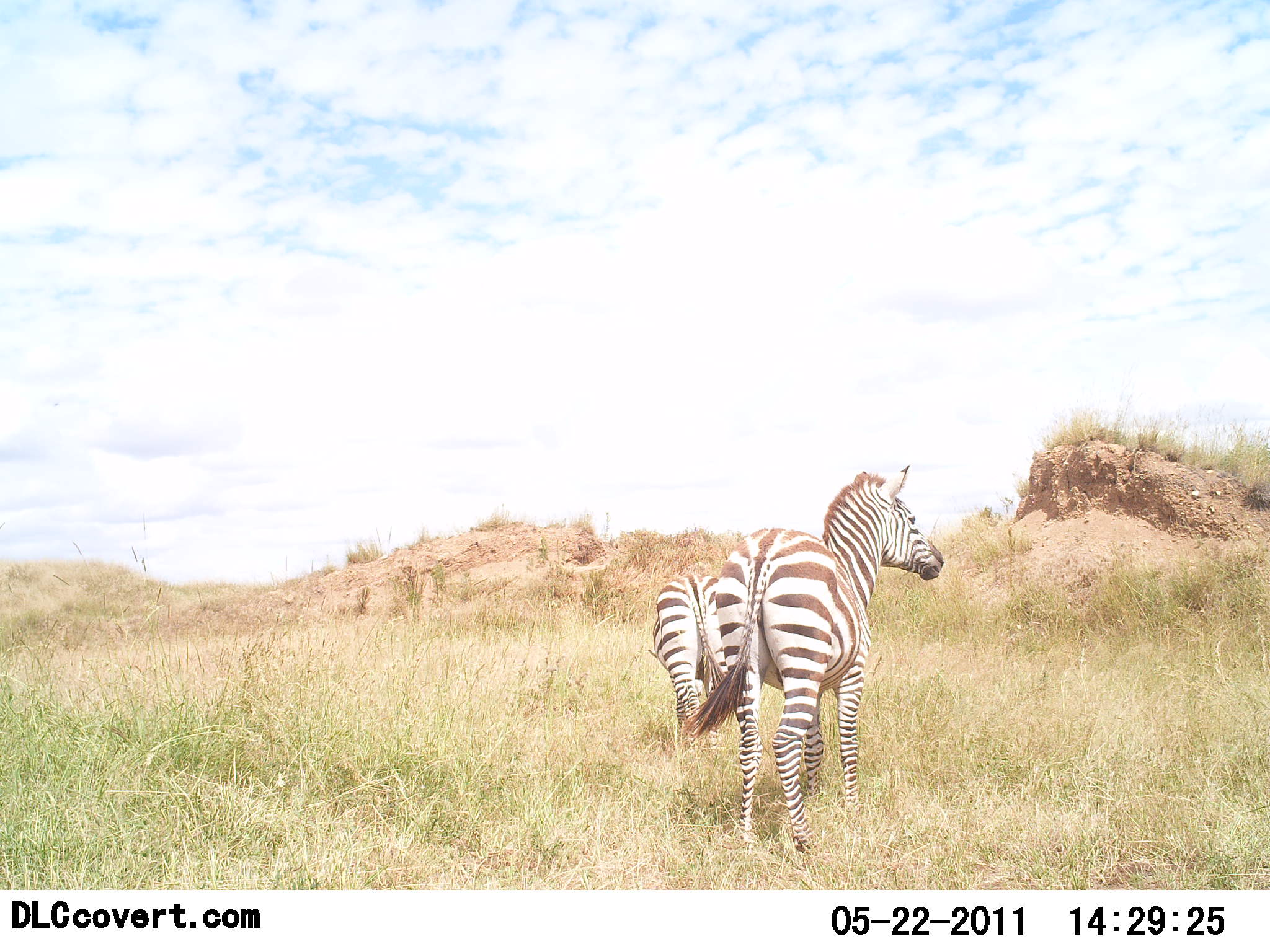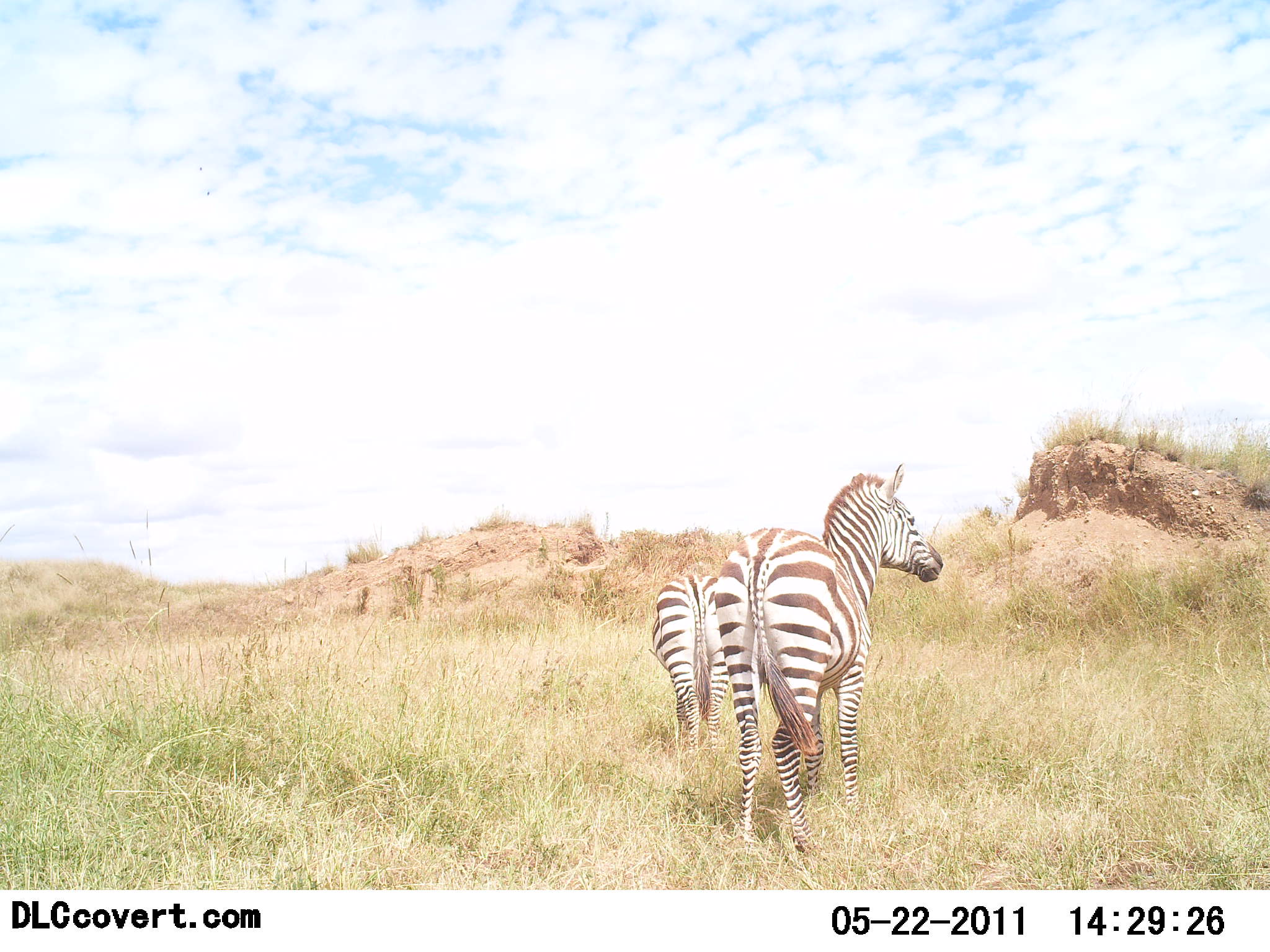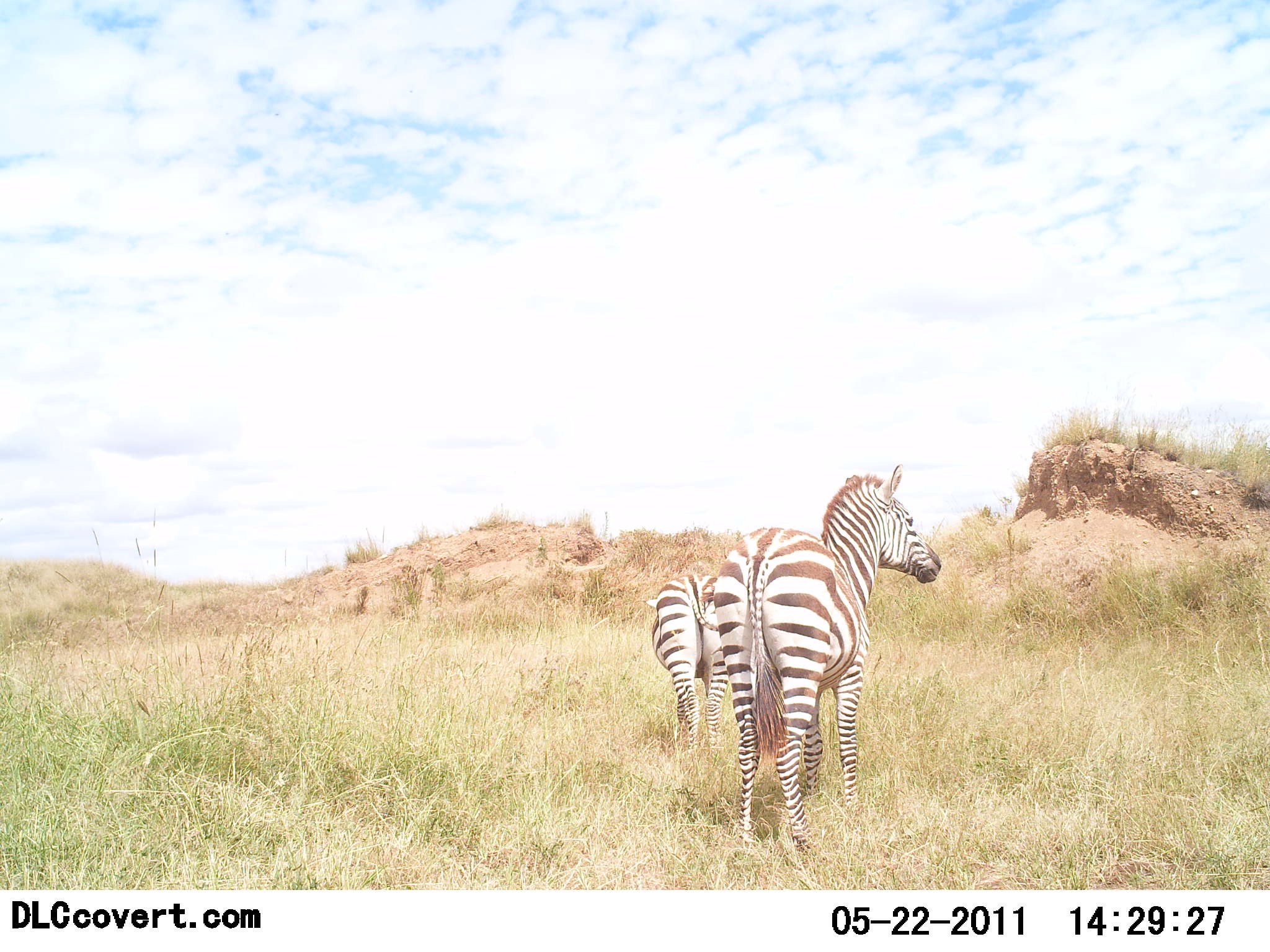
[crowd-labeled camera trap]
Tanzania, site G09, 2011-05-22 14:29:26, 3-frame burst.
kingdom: Animalia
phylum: Chordata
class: Mammalia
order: Perissodactyla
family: Equidae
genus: Equus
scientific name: Equus quagga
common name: plains zebra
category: zebra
Zebra (plains zebra) (Equus quagga), count 2. Behavior (volunteer vote fractions): standing 92%, resting 0%, moving 25%, interacting 0%. Young present (vote fraction): 0%. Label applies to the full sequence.